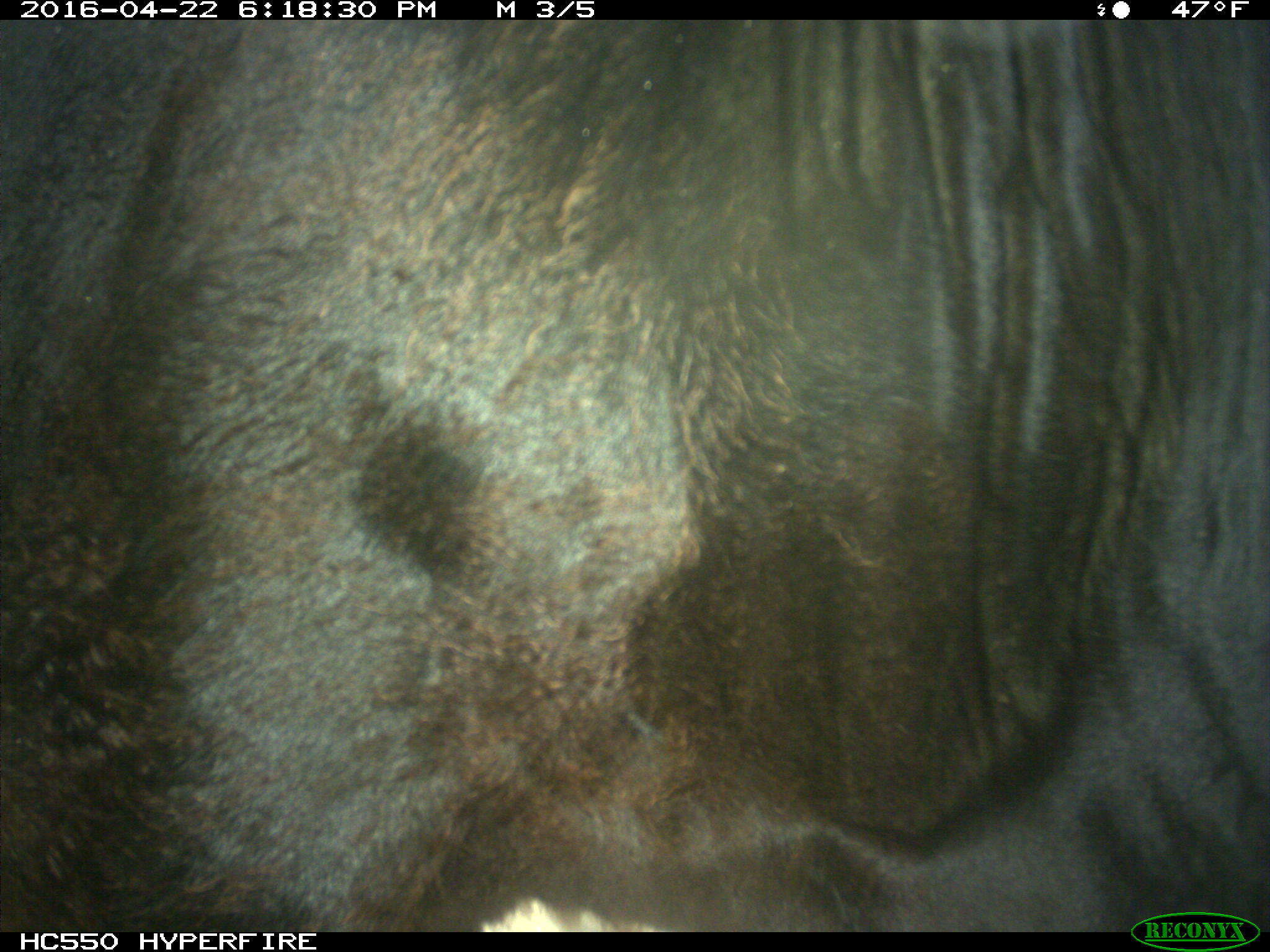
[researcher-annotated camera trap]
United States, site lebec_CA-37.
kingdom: Animalia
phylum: Chordata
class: Mammalia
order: Artiodactyla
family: Bovidae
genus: Bos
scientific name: Bos taurus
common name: domestic cow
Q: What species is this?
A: Bos taurus (domestic cow).